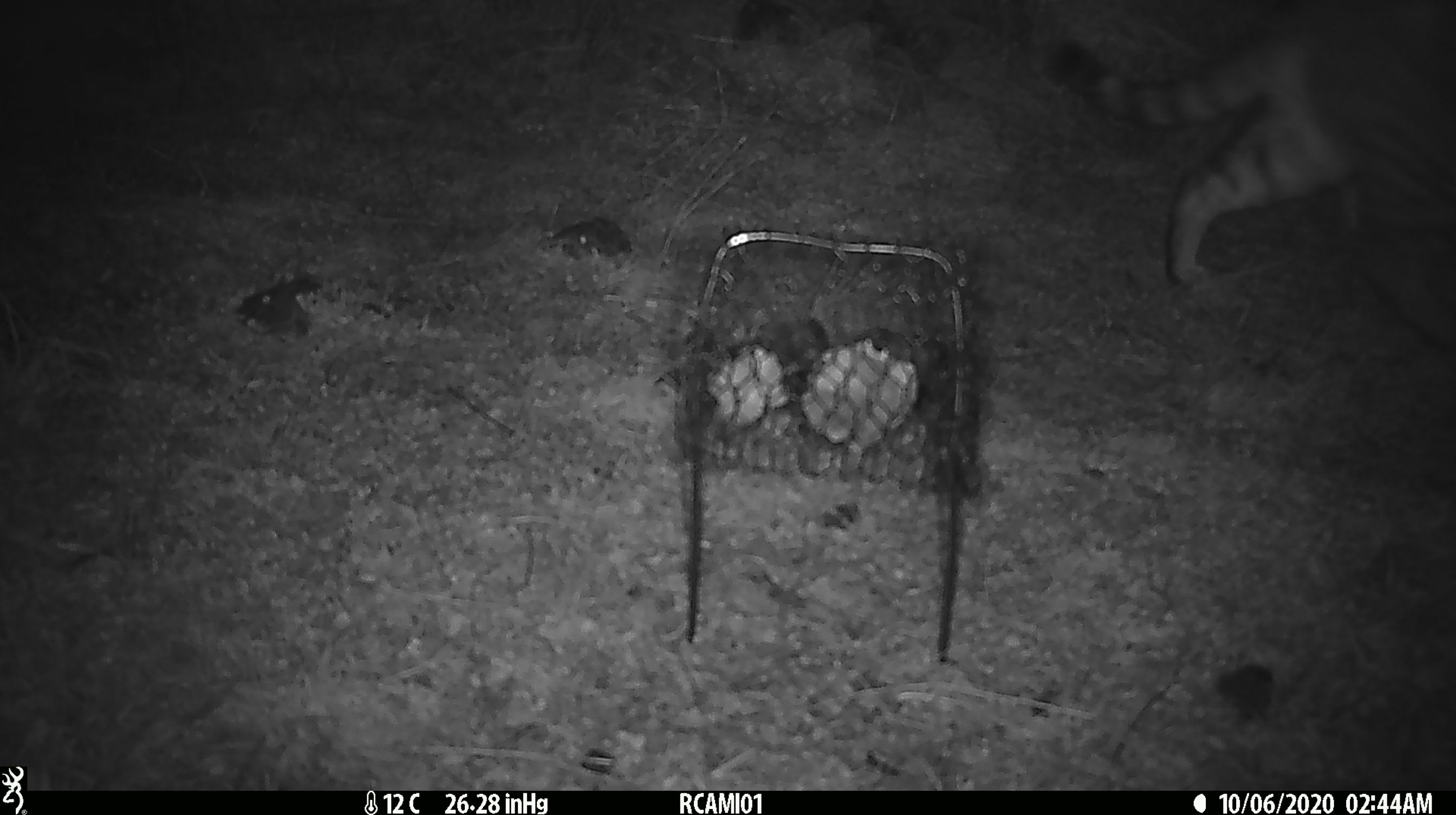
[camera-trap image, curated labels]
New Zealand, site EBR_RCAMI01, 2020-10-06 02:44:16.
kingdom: Animalia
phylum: Chordata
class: Mammalia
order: Carnivora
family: Felidae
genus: Felis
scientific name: Felis catus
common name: domestic cat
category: cat